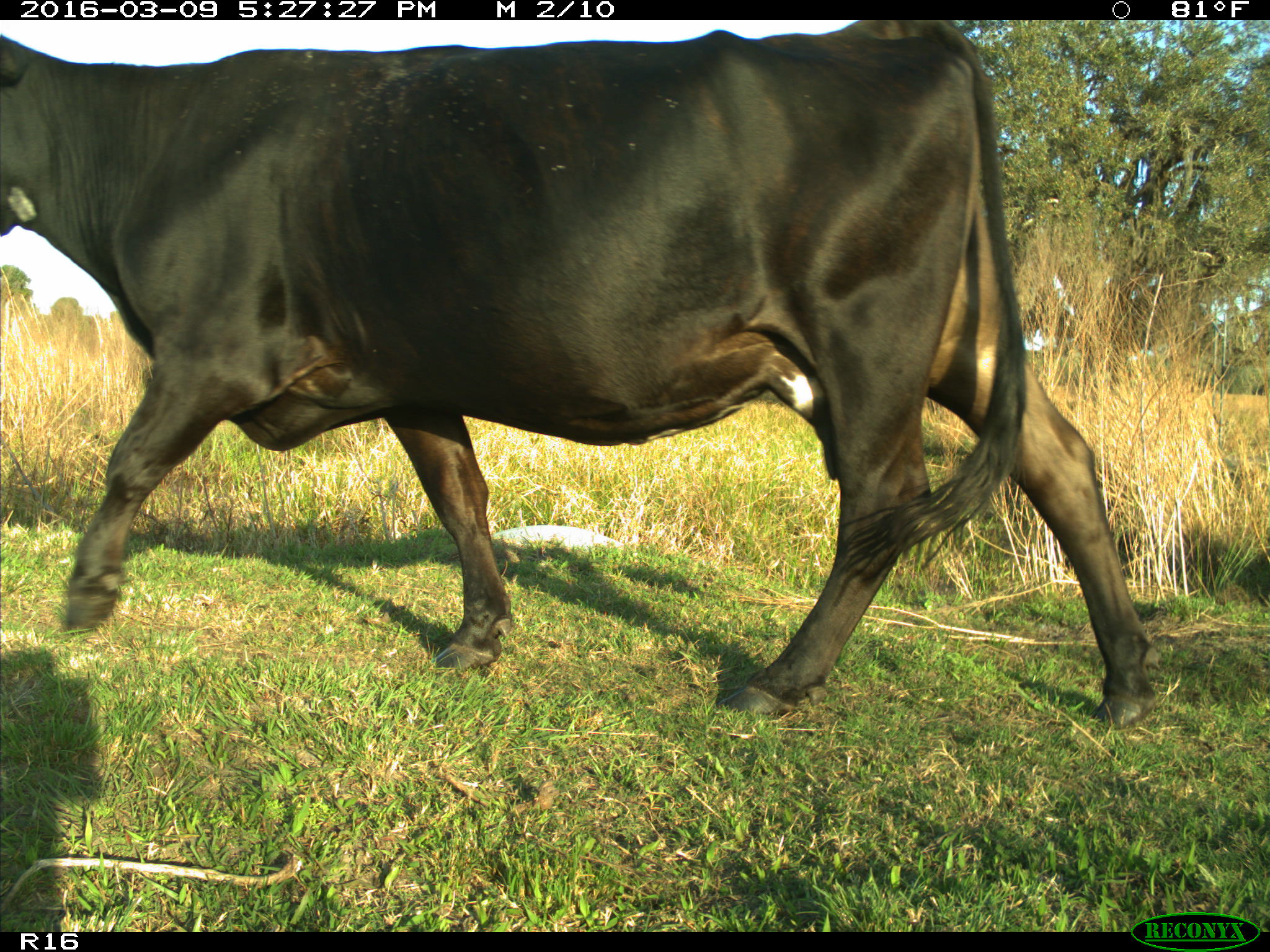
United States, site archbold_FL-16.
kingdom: Animalia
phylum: Chordata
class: Mammalia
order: Artiodactyla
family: Bovidae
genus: Bos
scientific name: Bos taurus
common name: domestic cow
Bos taurus (domestic cow).